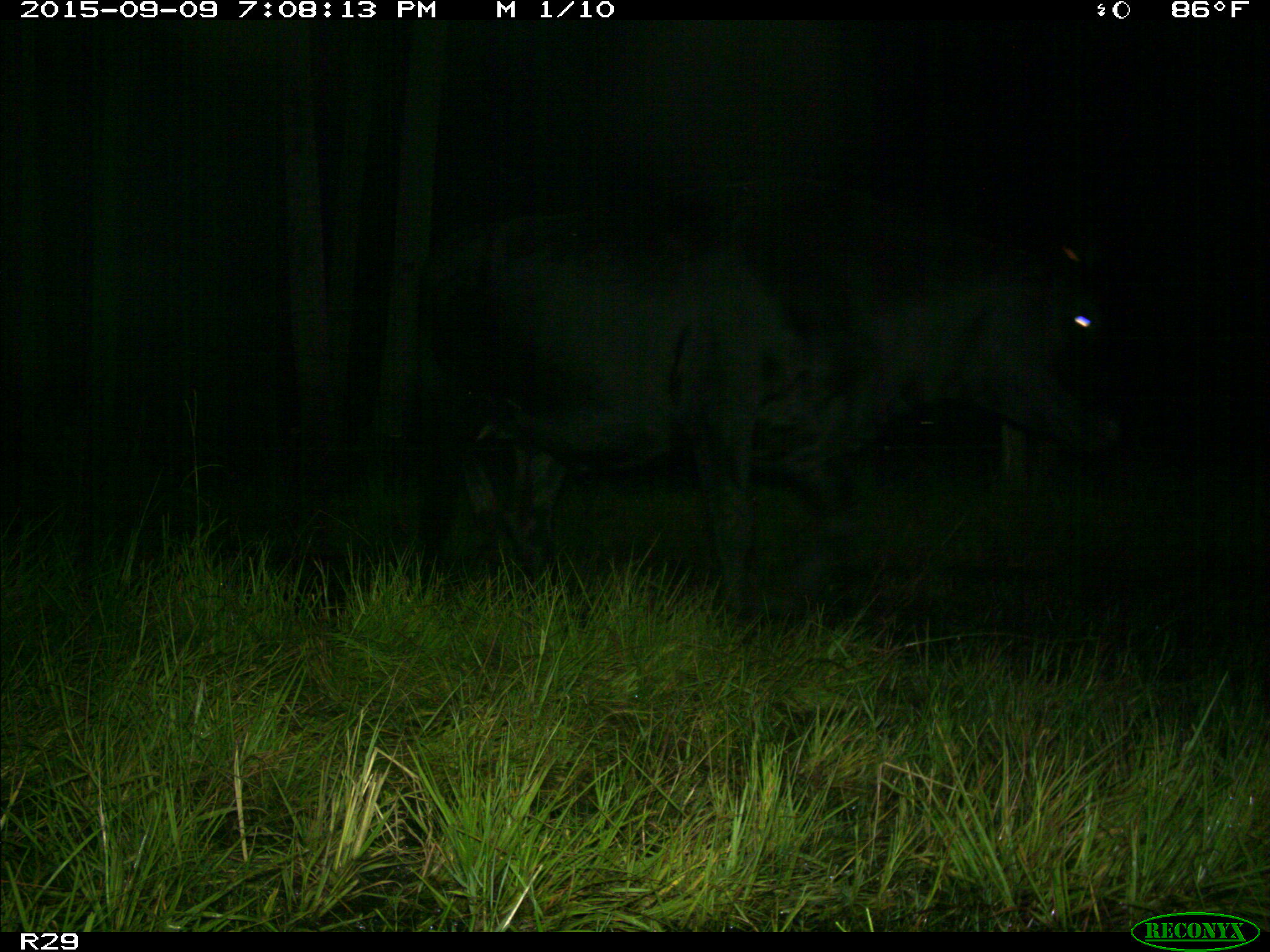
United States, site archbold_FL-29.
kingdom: Animalia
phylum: Chordata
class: Mammalia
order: Artiodactyla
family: Bovidae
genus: Bos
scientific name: Bos taurus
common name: domestic cow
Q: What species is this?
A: Bos taurus (domestic cow).